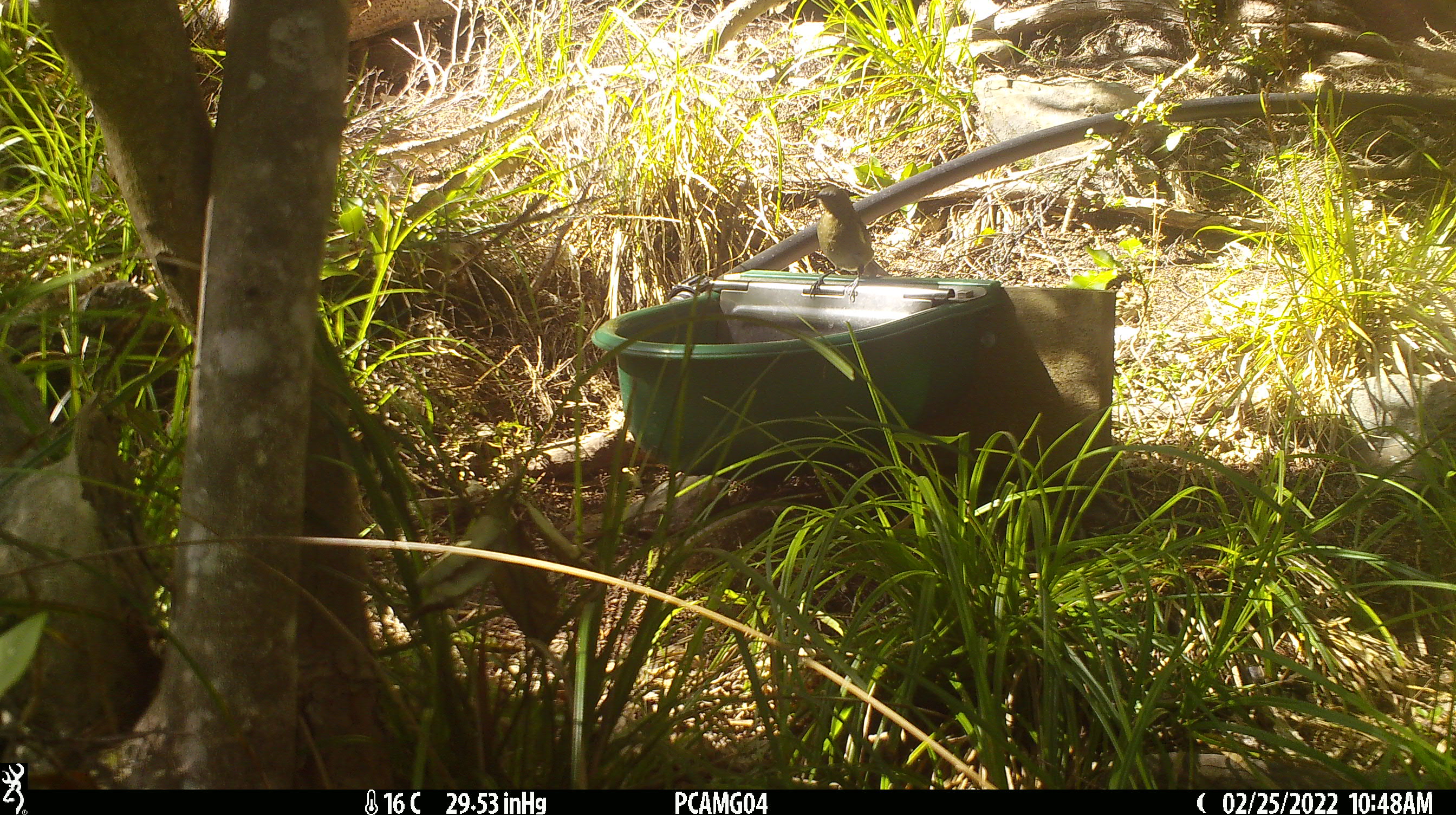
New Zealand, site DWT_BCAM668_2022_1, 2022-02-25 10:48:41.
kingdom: Animalia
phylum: Chordata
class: Aves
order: Passeriformes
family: Meliphagidae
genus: Anthornis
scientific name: Anthornis melanura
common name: new zealand bellbird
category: bellbird